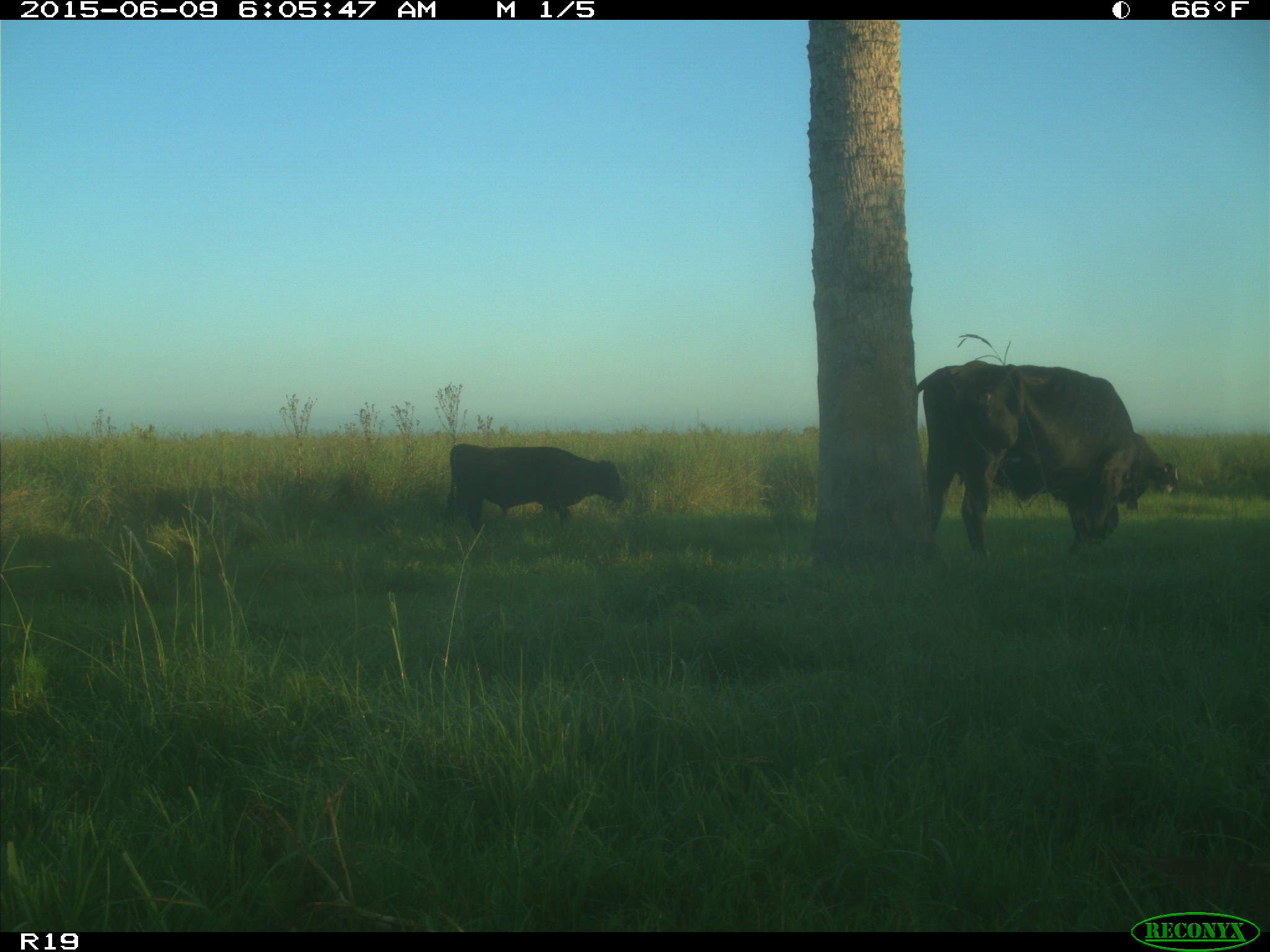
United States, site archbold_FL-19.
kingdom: Animalia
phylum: Chordata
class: Mammalia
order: Artiodactyla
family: Bovidae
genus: Bos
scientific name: Bos taurus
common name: domestic cow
Bos taurus (domestic cow).